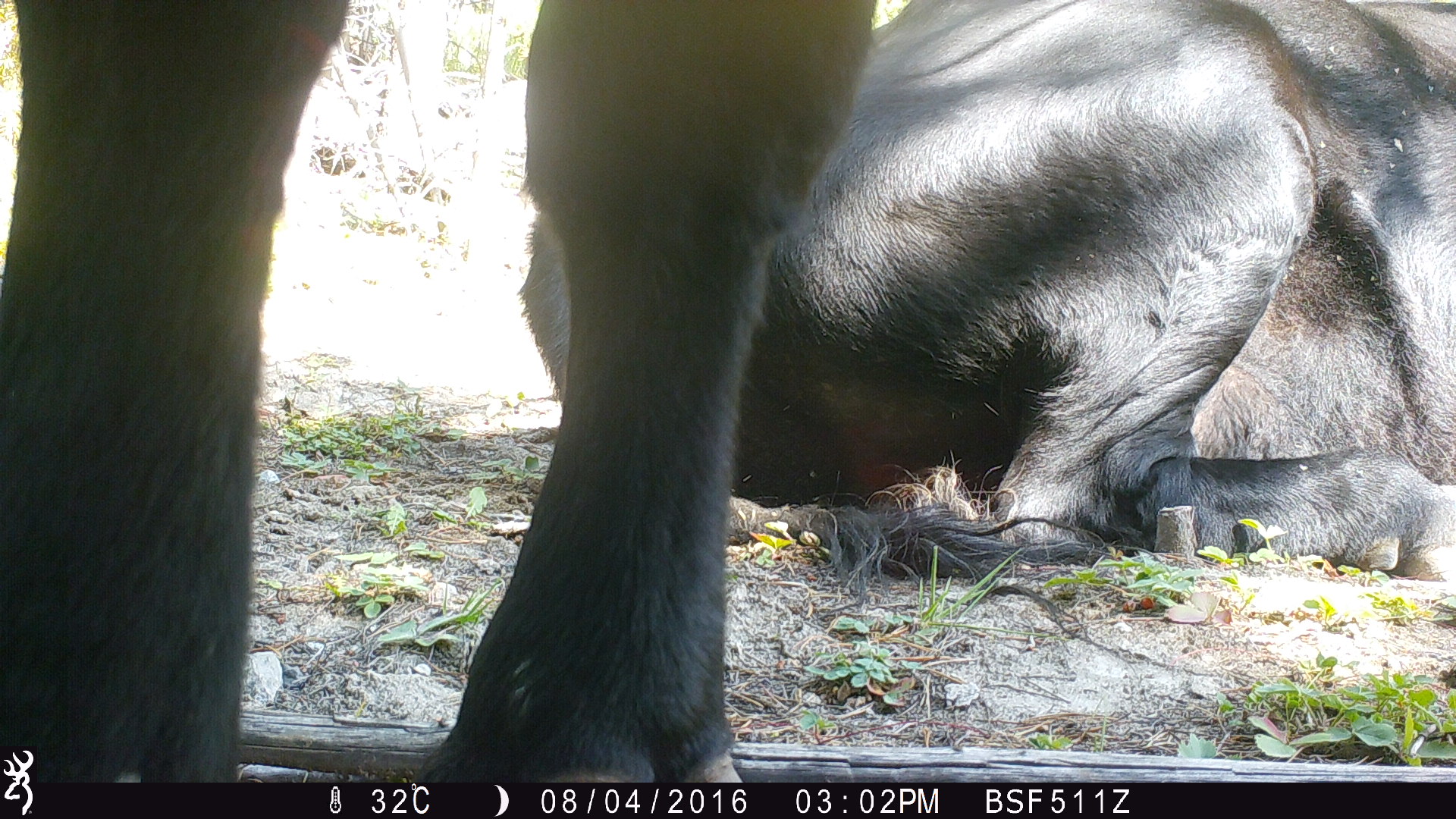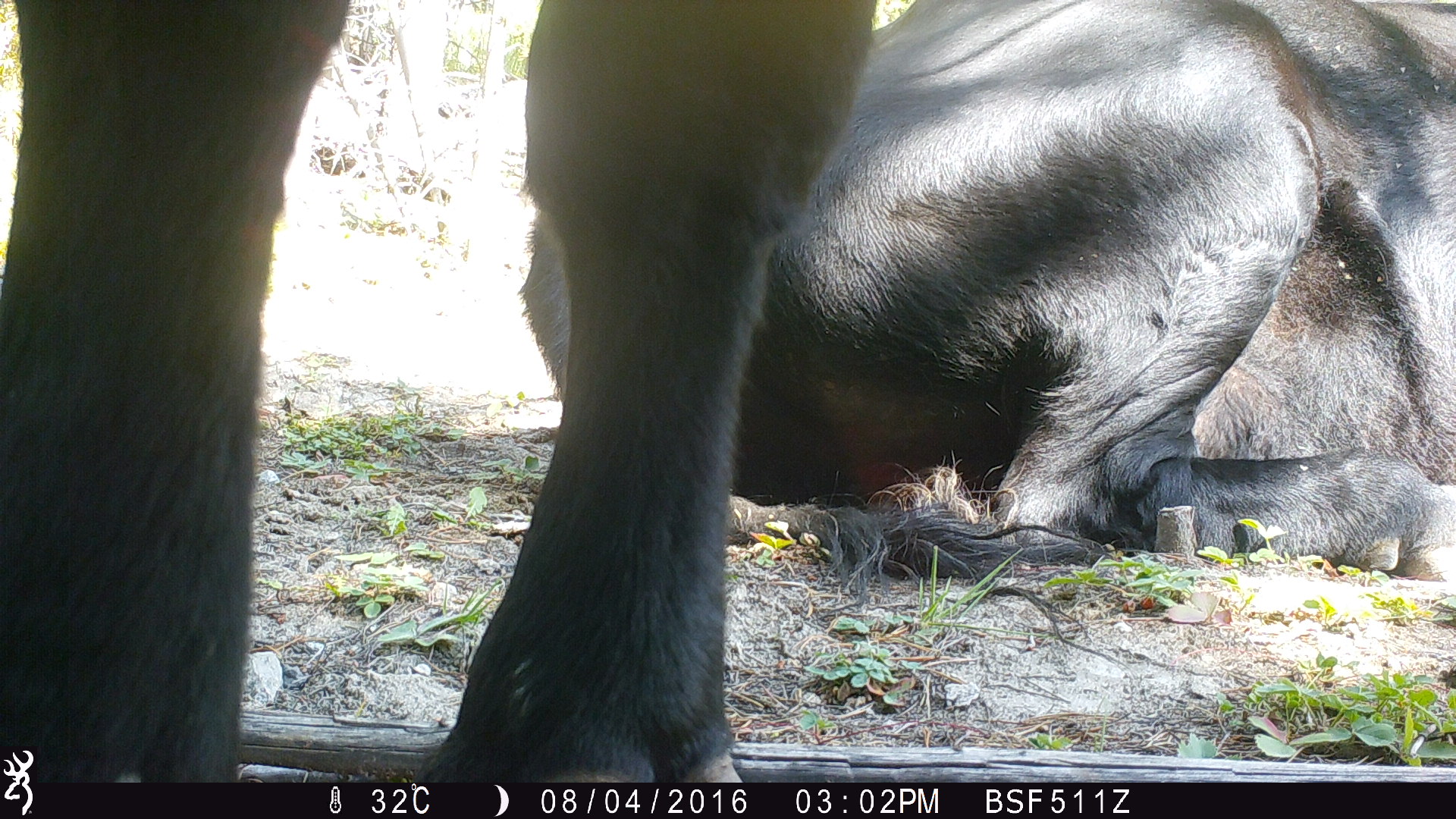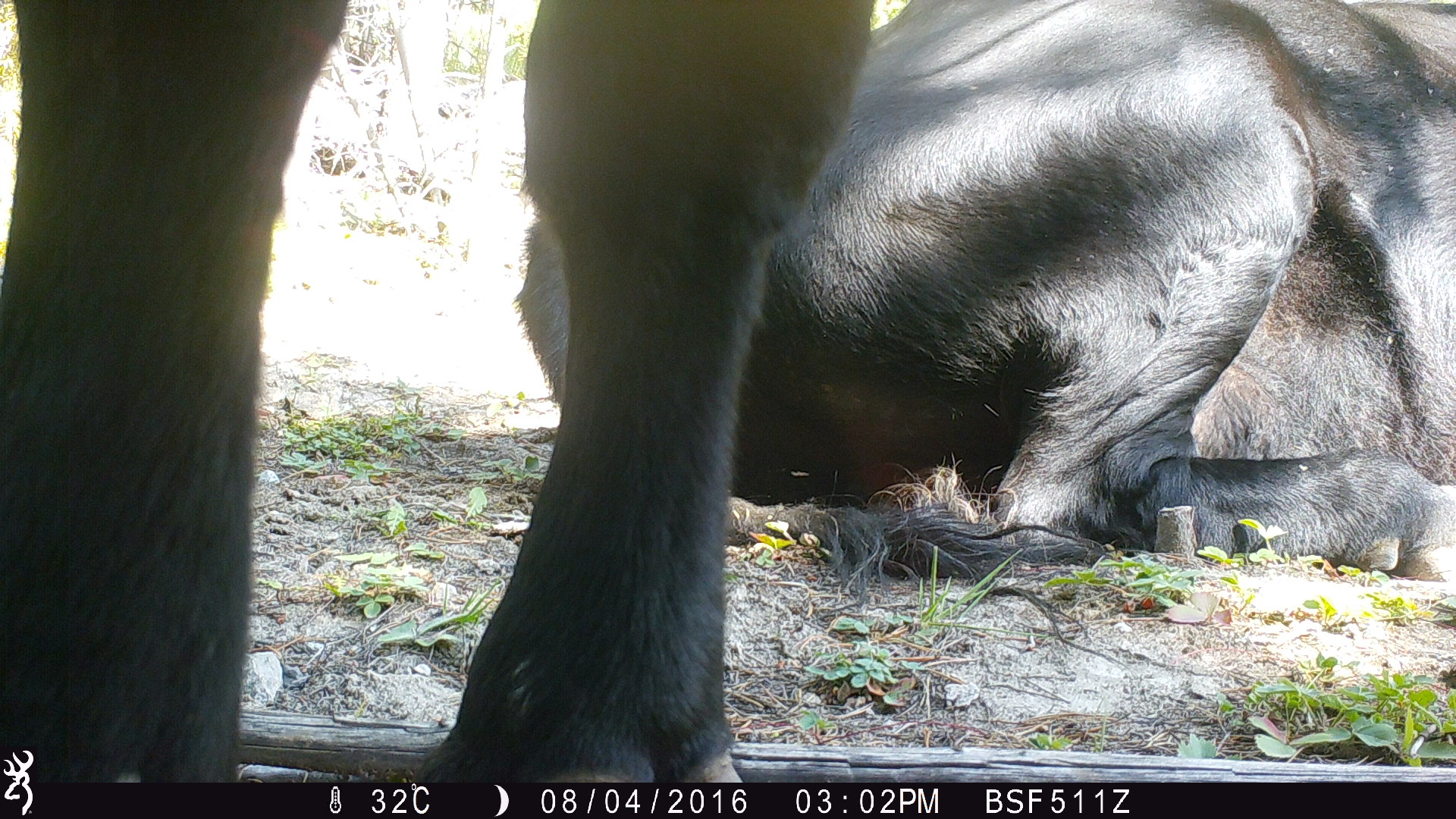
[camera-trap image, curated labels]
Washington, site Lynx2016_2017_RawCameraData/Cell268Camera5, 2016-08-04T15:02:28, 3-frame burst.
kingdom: Animalia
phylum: Chordata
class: Mammalia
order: Artiodactyla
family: Bovidae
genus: Bos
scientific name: Bos taurus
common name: domestic cattle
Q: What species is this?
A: Domestic cattle (Bos taurus).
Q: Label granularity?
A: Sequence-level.